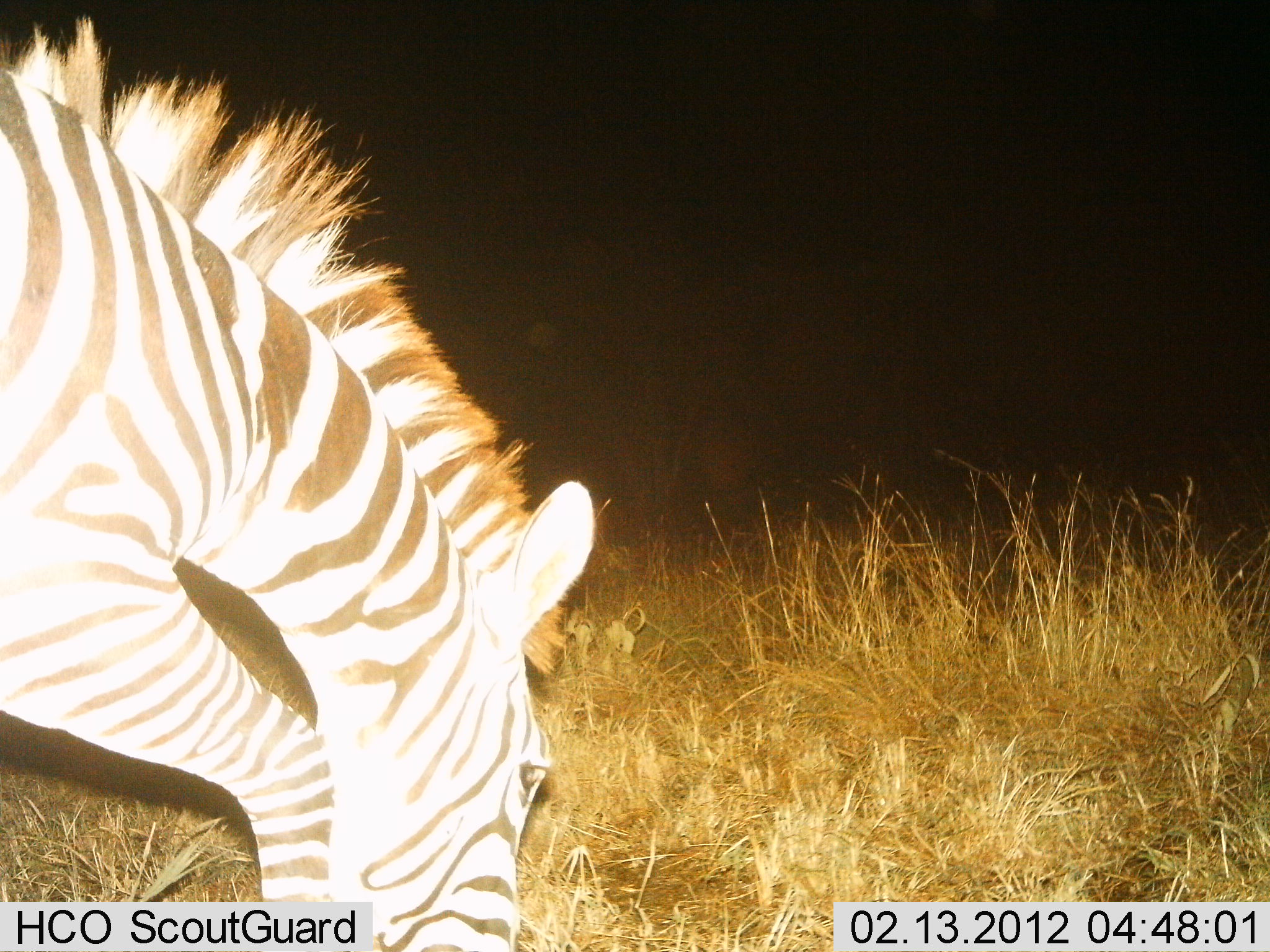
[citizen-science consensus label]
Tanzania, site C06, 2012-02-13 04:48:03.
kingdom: Animalia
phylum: Chordata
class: Mammalia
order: Perissodactyla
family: Equidae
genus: Equus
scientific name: Equus quagga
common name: plains zebra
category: zebra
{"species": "zebra (plains zebra) (Equus quagga)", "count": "1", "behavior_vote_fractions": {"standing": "22%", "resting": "0%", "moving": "13%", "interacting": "0%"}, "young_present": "0%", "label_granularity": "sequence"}